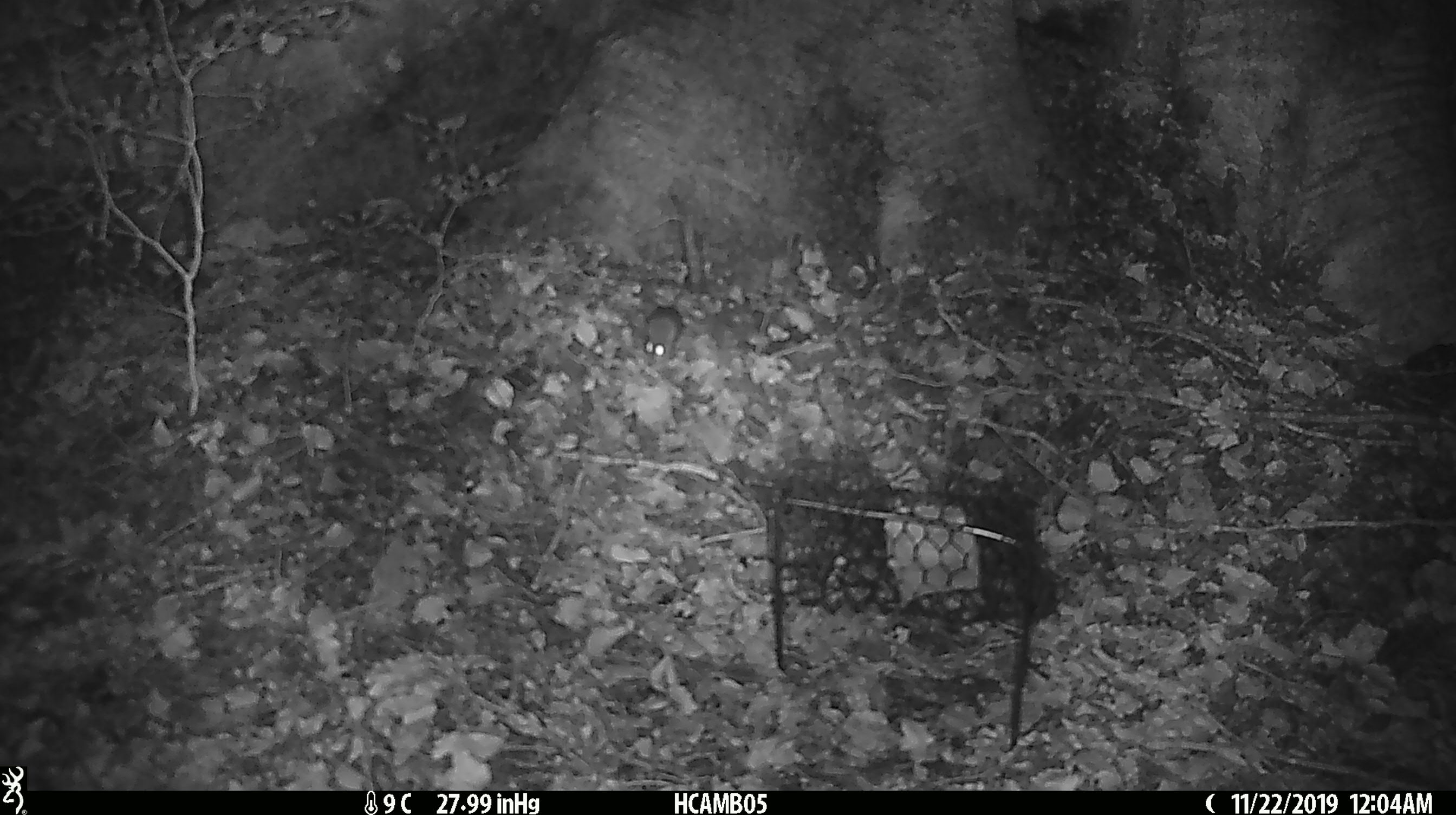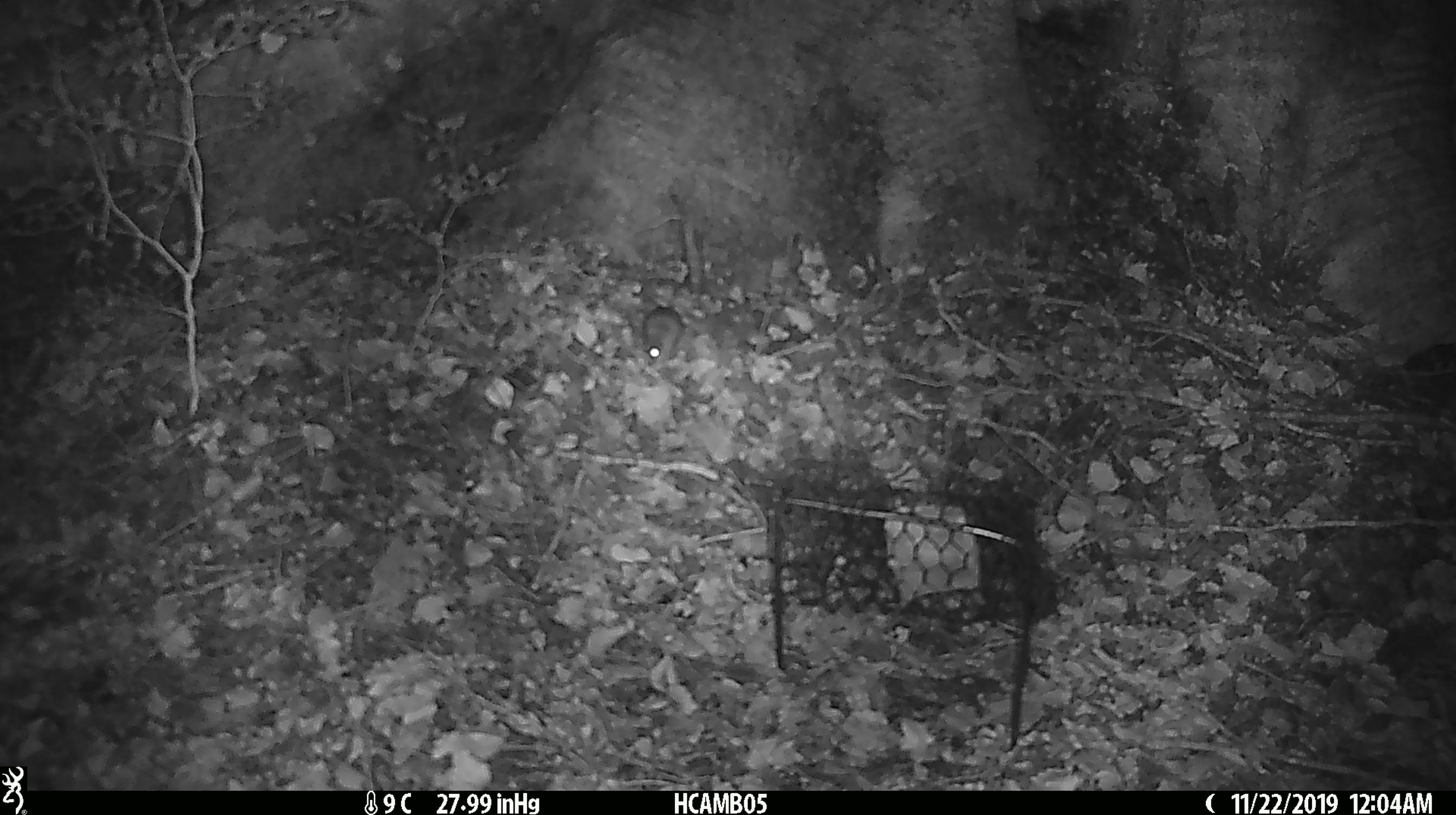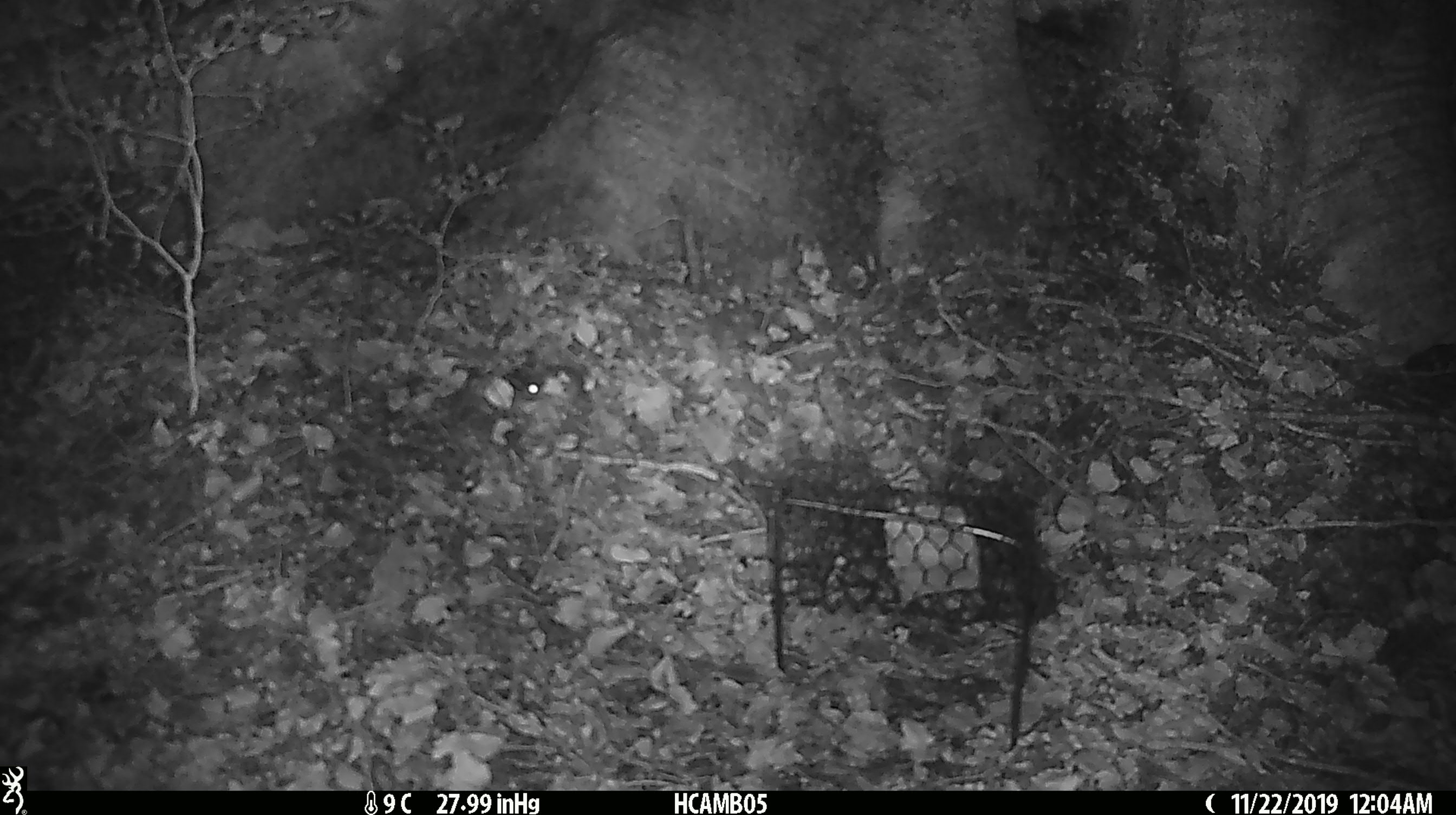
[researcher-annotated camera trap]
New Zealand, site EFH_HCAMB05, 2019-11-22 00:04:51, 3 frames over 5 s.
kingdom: Animalia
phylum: Chordata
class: Mammalia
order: Rodentia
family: Muridae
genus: Mus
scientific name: Mus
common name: mouse